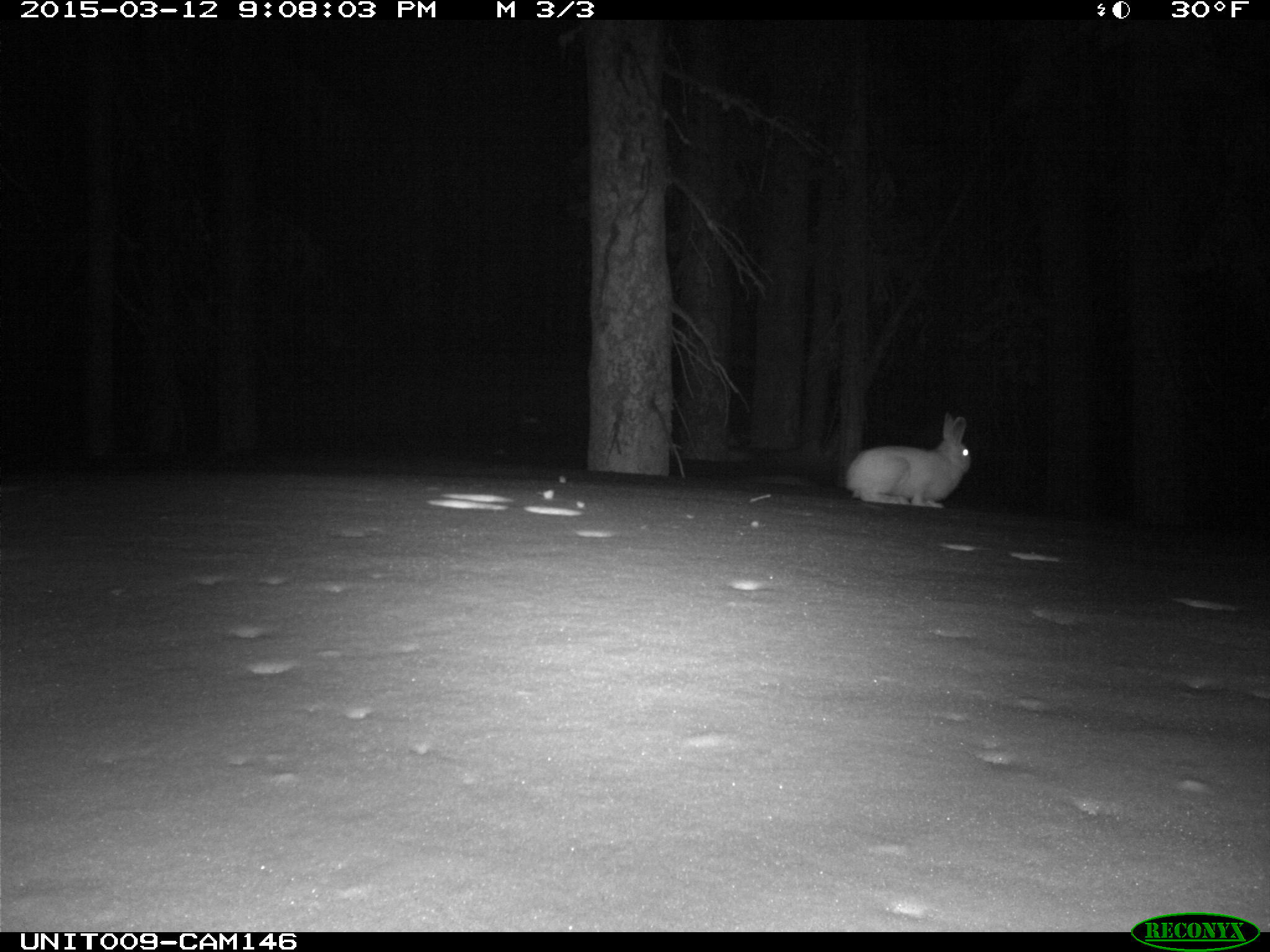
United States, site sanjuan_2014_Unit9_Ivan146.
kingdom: Animalia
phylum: Chordata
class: Mammalia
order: Lagomorpha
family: Leporidae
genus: Lepus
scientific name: Lepus americanus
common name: snowshoe hare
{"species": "Lepus americanus (snowshoe hare)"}